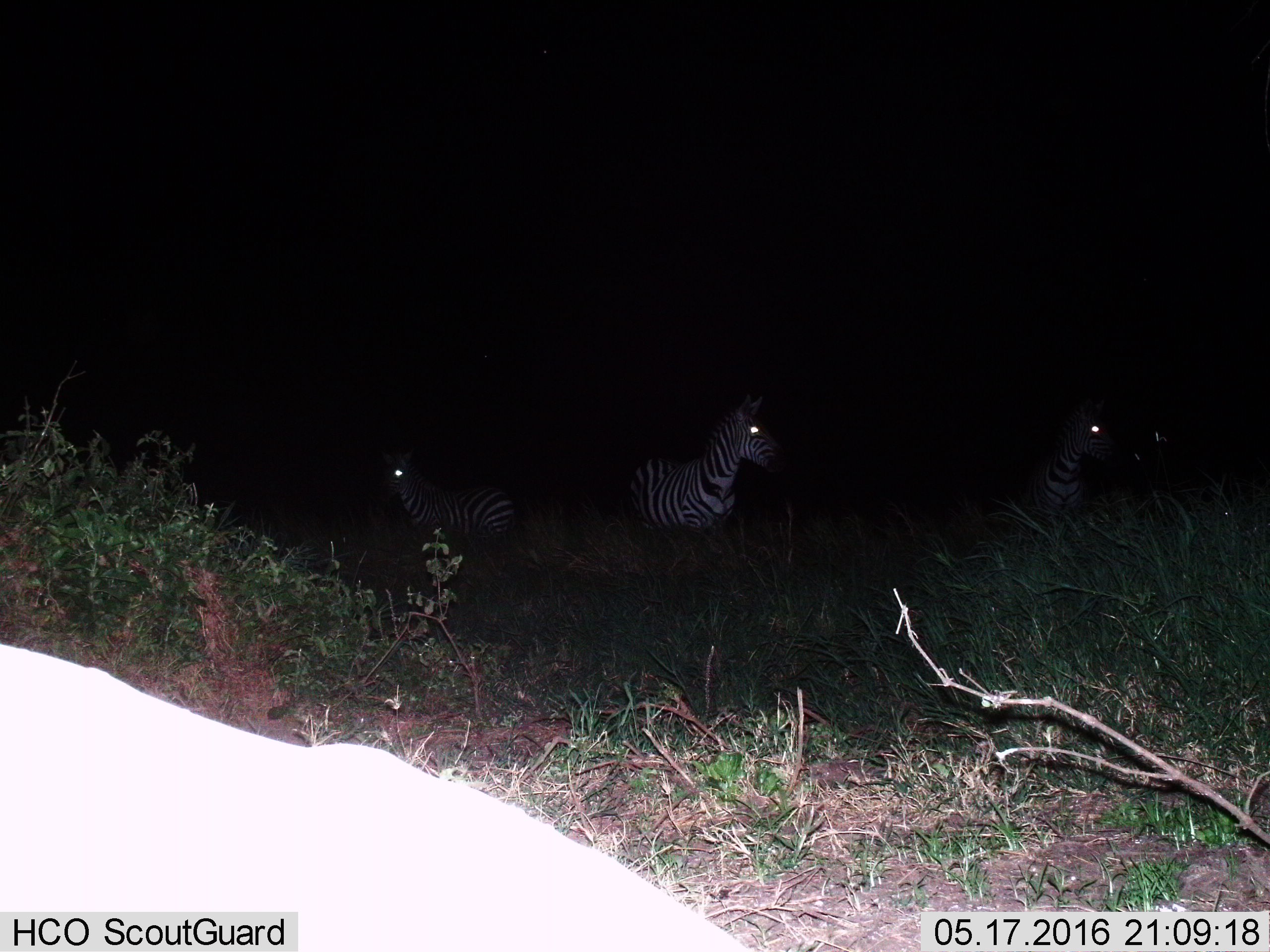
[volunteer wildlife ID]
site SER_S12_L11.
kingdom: Animalia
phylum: Chordata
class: Mammalia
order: Perissodactyla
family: Equidae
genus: Equus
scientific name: Equus quagga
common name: plains zebra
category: zebraplains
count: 3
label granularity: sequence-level